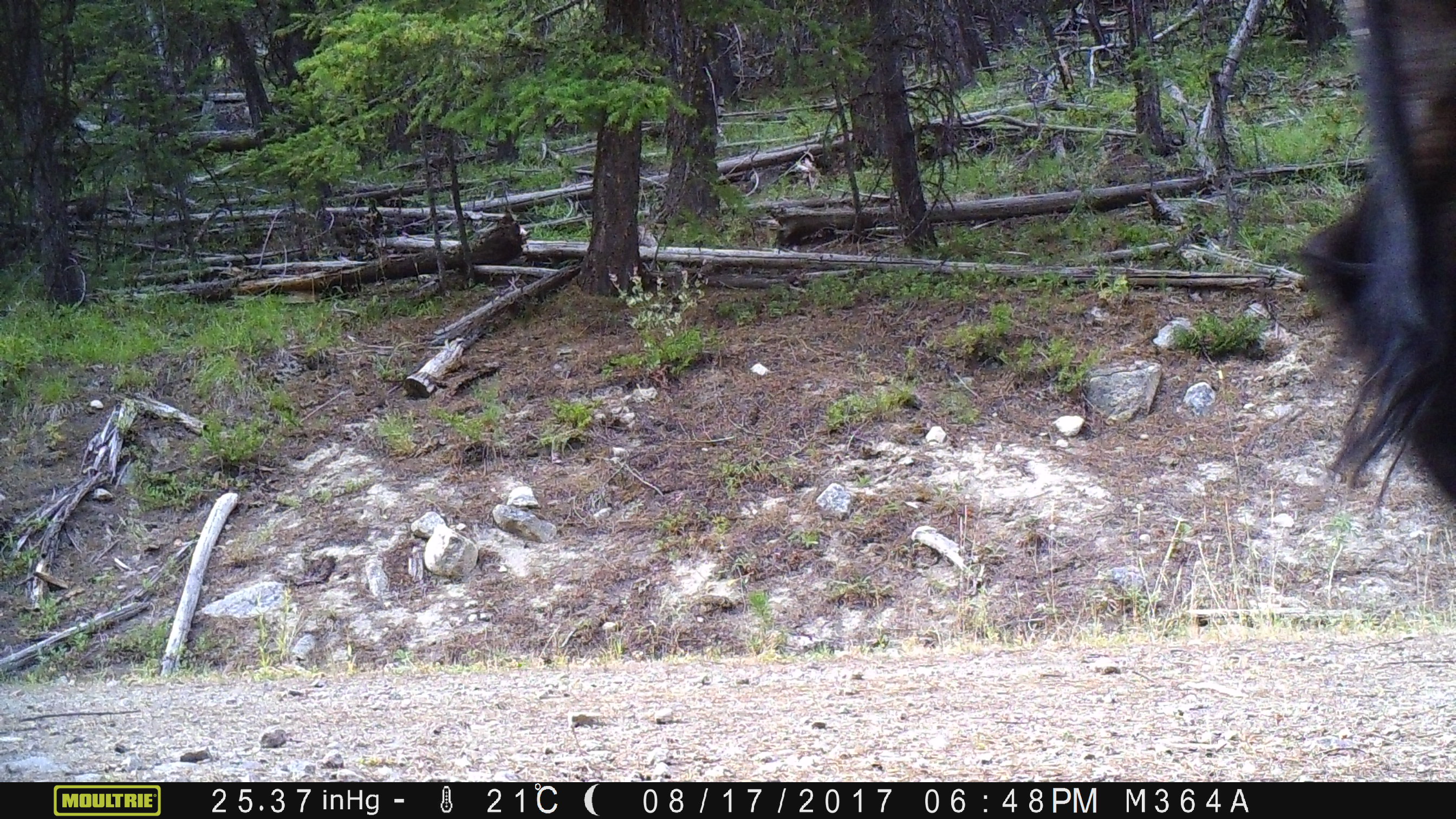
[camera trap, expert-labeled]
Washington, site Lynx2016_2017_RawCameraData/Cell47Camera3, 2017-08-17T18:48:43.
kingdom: Animalia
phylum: Chordata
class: Mammalia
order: Artiodactyla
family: Bovidae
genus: Bos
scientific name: Bos taurus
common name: domestic cattle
Domestic cattle (Bos taurus). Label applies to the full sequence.